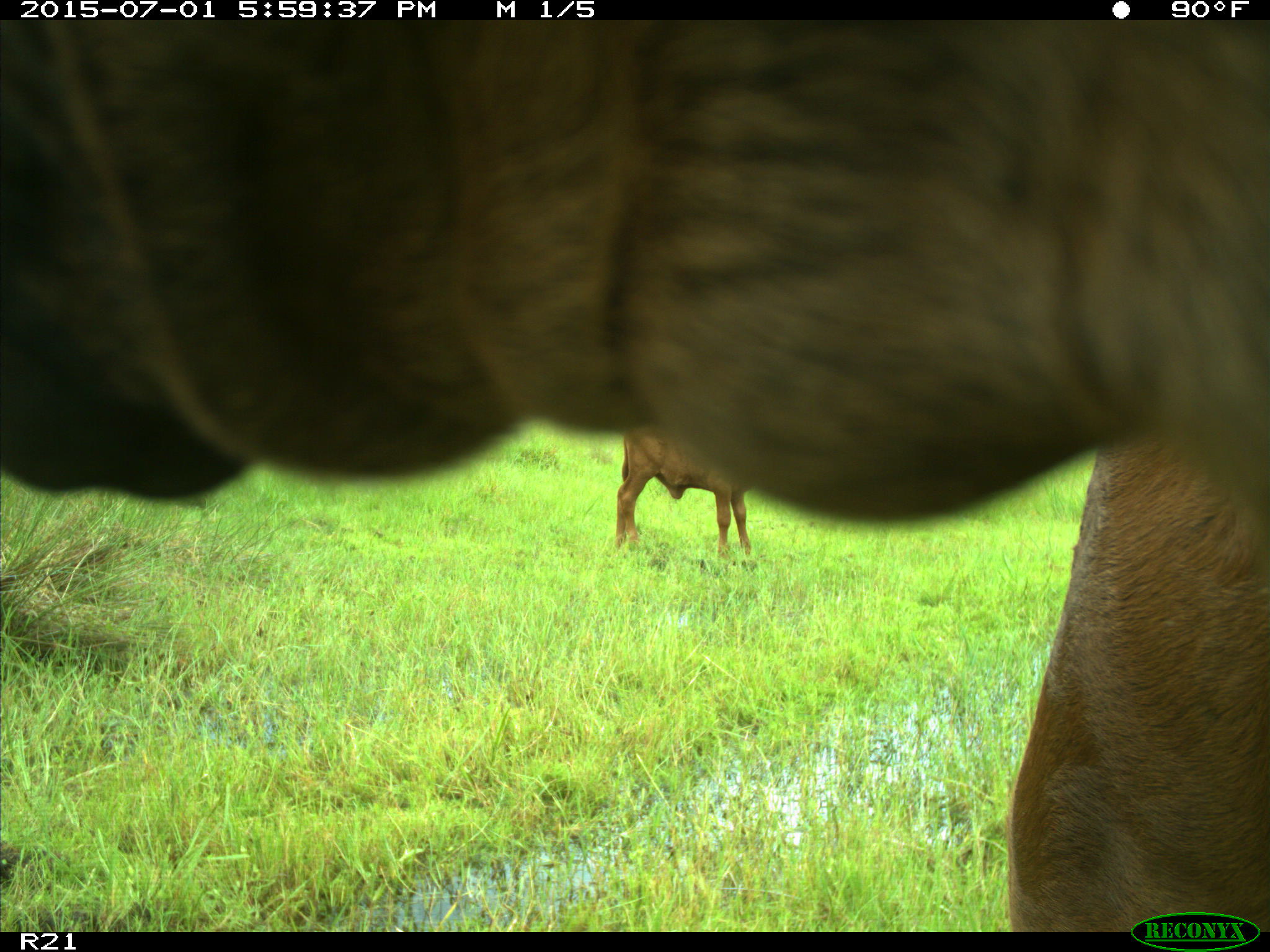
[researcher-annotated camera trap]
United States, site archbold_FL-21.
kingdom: Animalia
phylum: Chordata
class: Mammalia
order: Artiodactyla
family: Bovidae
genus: Bos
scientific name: Bos taurus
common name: domestic cow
Bos taurus (domestic cow).